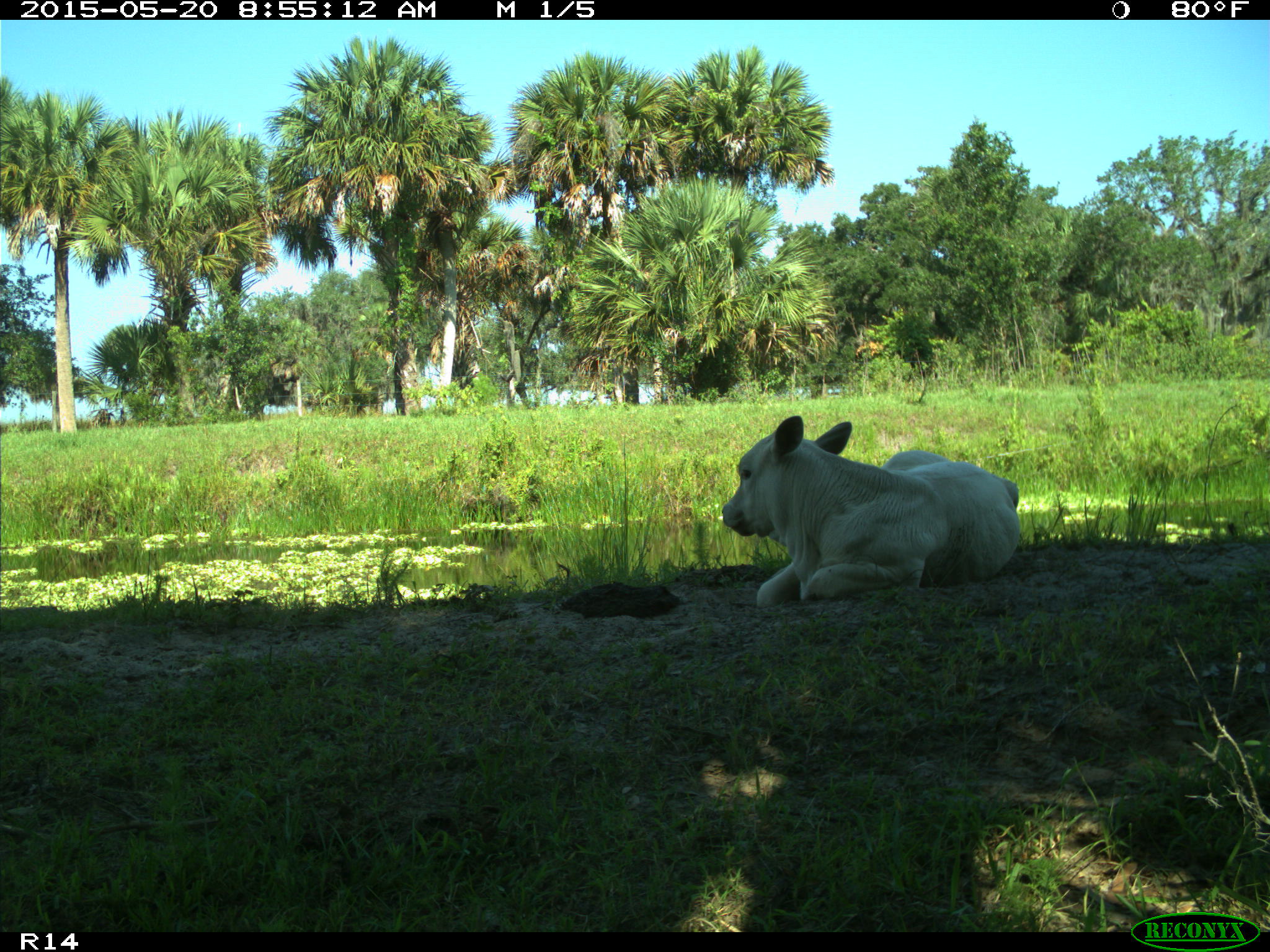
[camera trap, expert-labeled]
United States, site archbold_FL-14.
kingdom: Animalia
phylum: Chordata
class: Mammalia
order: Artiodactyla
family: Bovidae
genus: Bos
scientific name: Bos taurus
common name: domestic cow